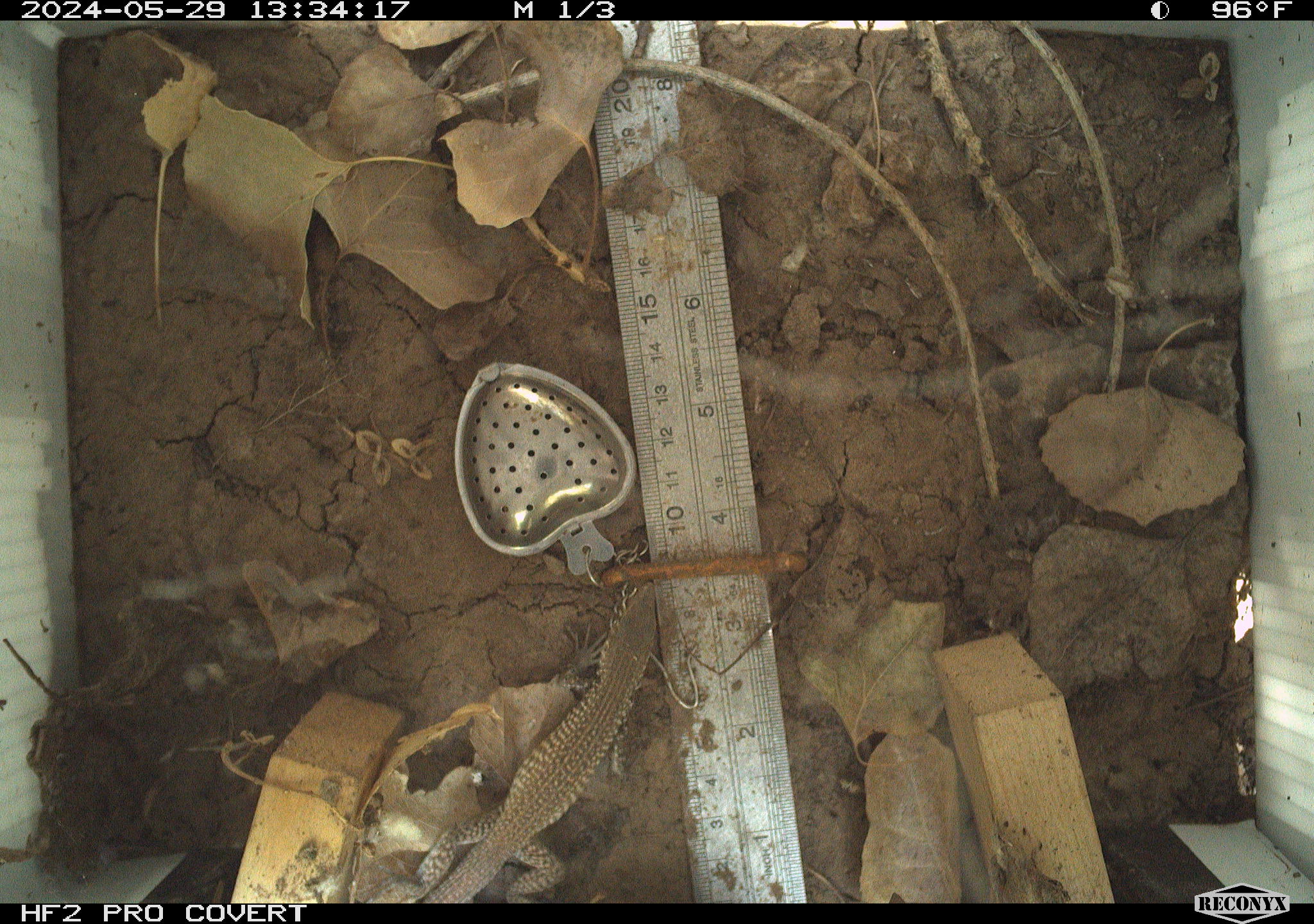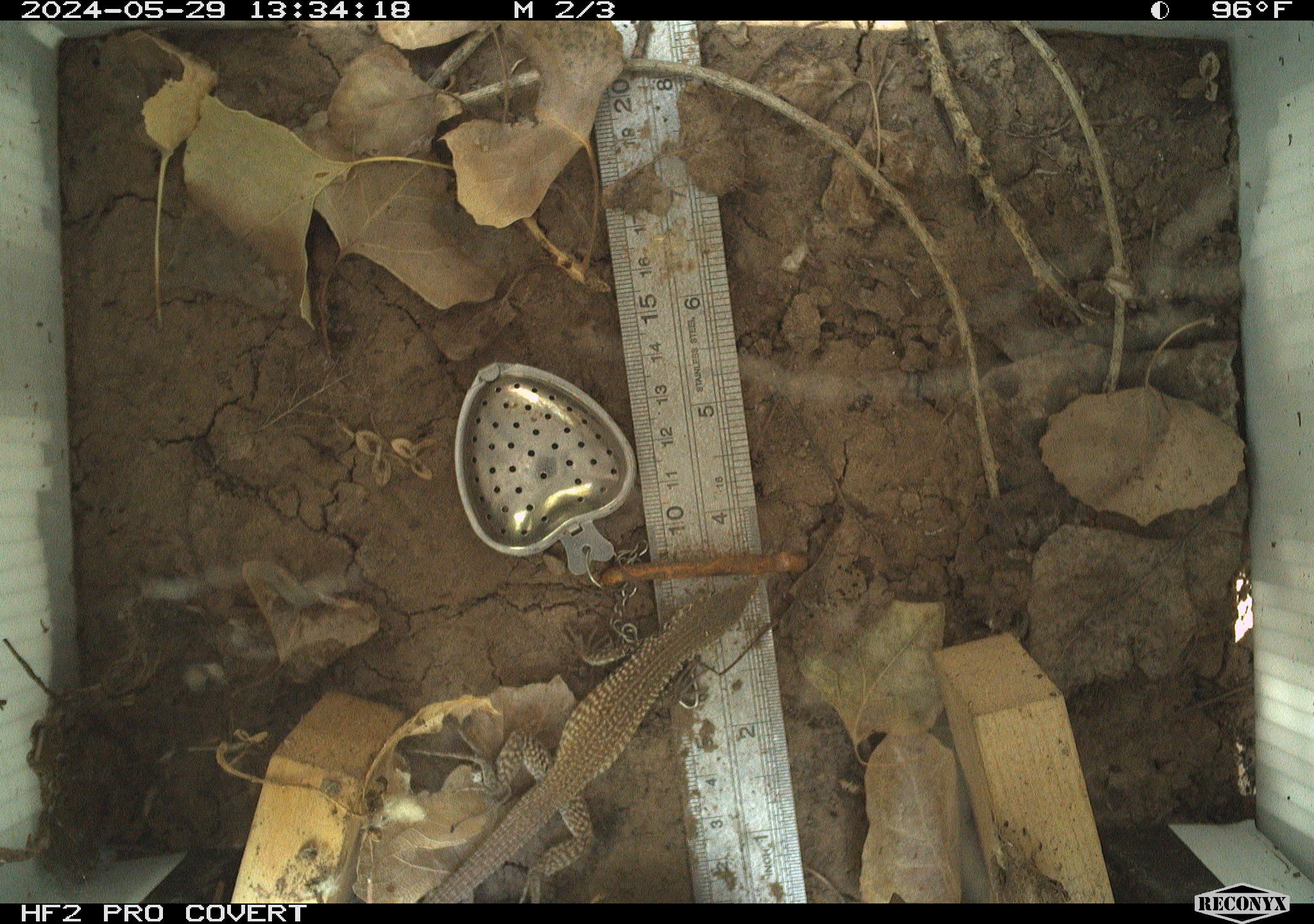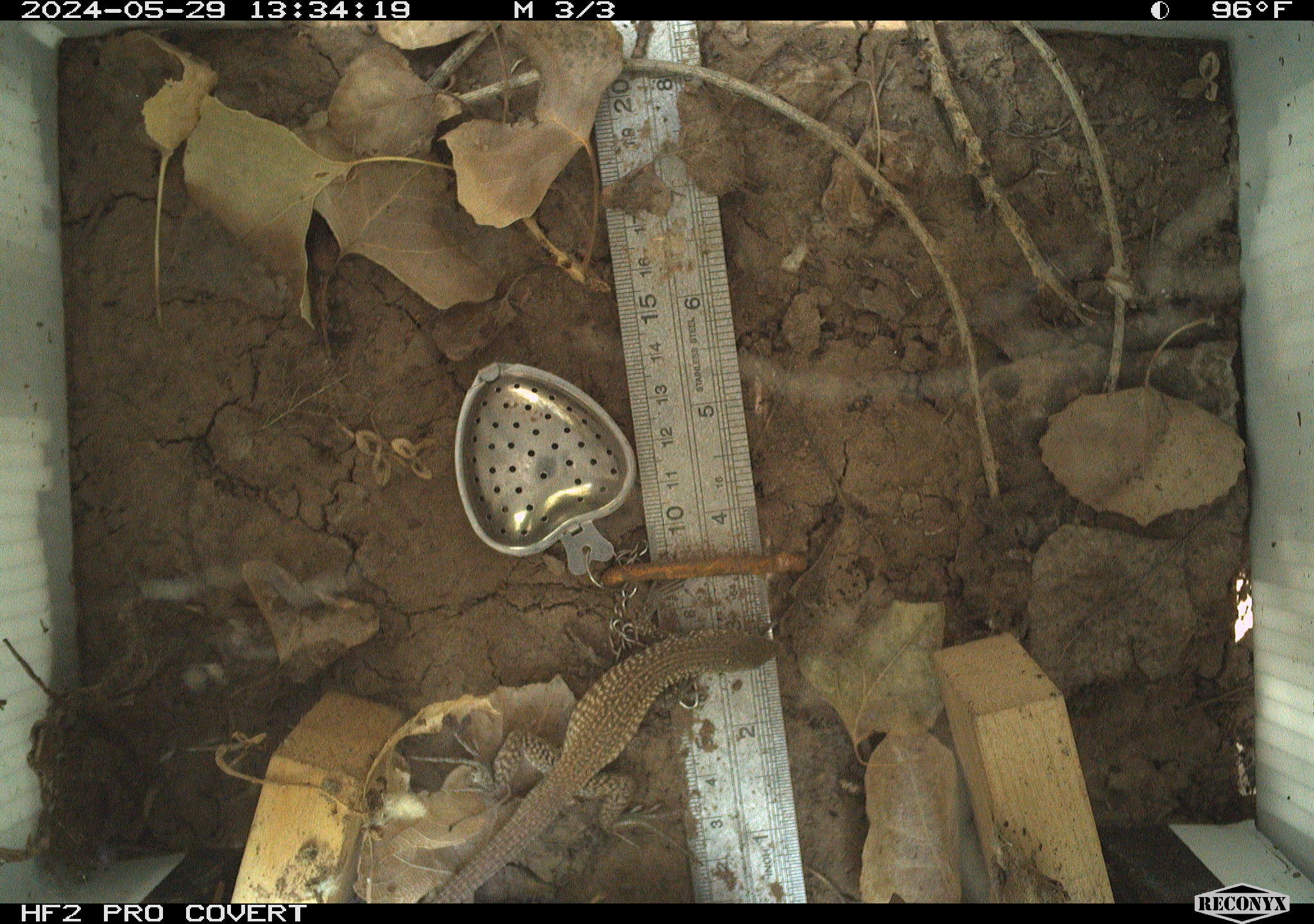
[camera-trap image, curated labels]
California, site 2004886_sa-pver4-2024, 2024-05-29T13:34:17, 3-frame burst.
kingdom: Animalia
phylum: Chordata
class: Reptilia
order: Squamata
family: Teiidae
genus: Aspidoscelis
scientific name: Aspidoscelis tigris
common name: western whiptail